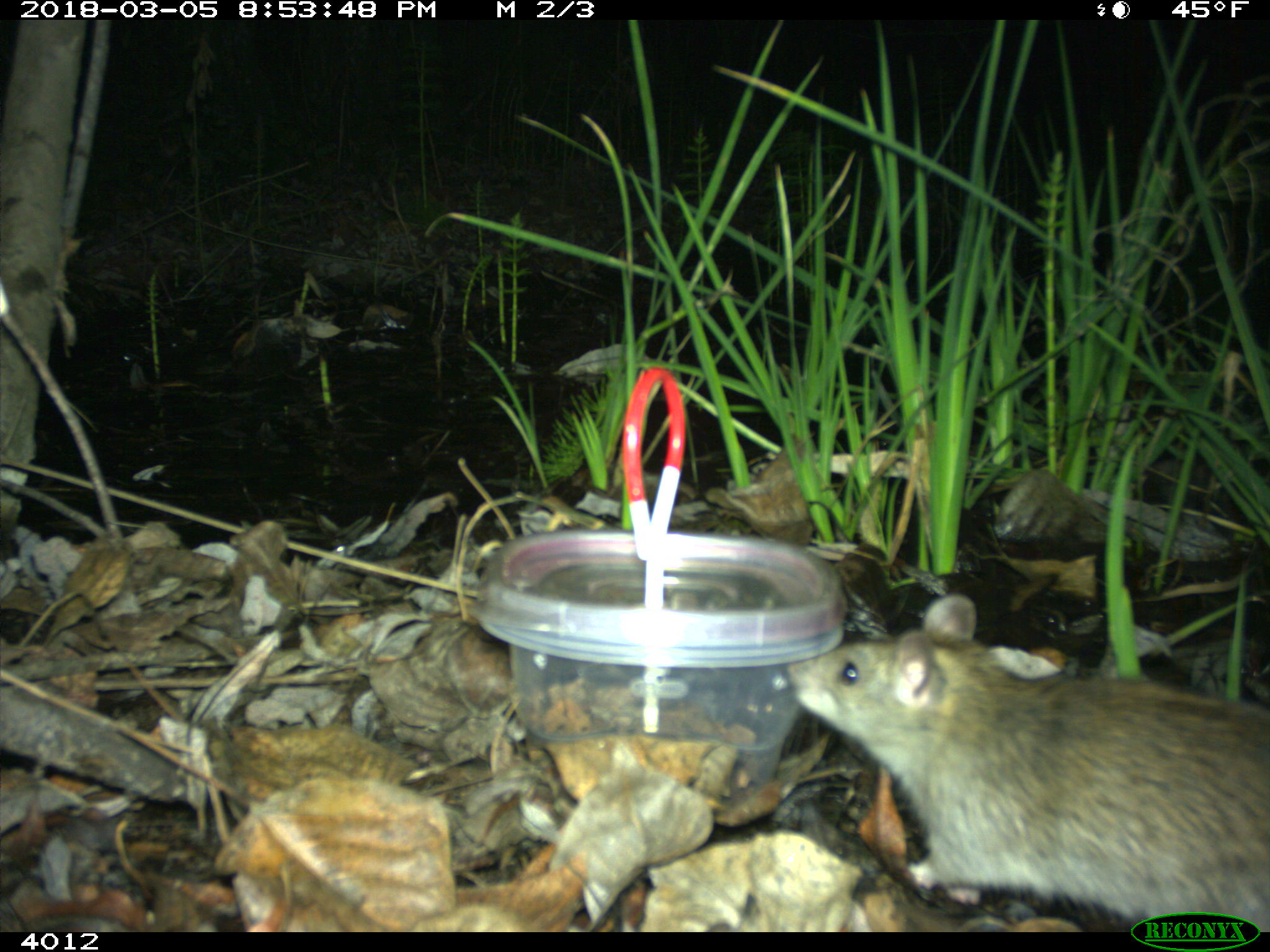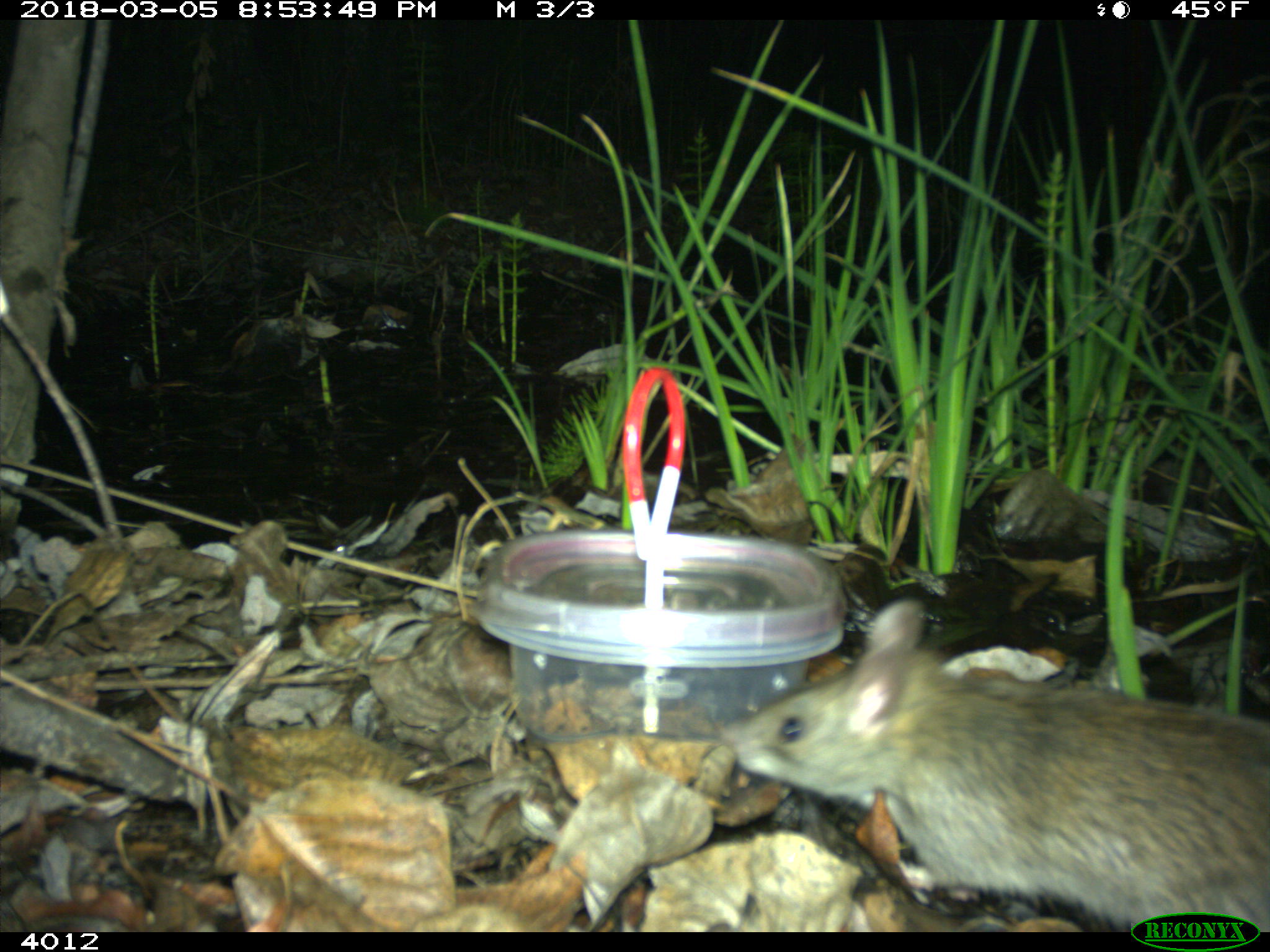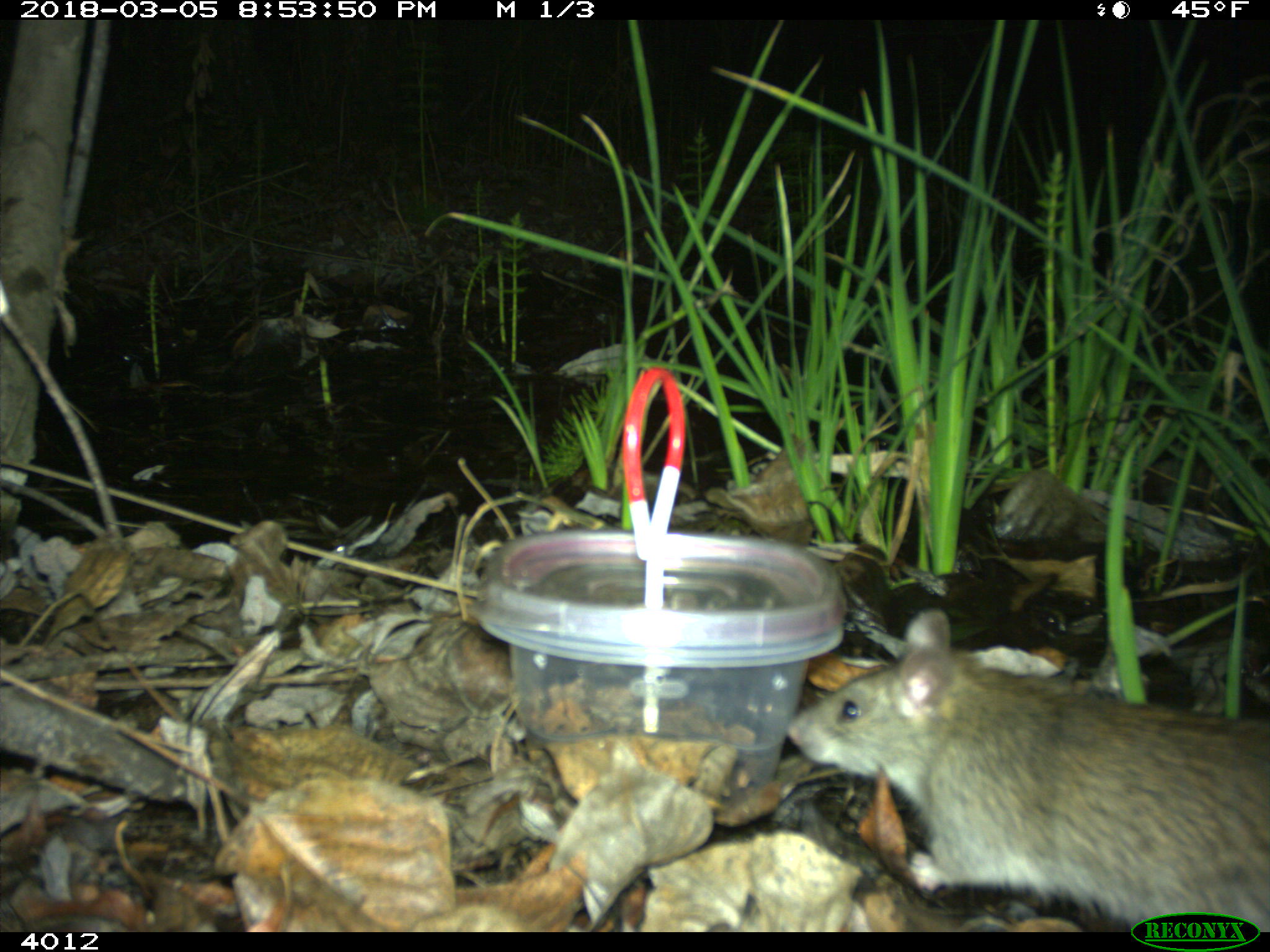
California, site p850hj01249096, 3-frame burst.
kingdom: Animalia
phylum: Chordata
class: Mammalia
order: Rodentia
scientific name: Rodentia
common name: rodent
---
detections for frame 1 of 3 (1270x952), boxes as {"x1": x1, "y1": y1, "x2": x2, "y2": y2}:
rodent: {"x1": 786, "y1": 591, "x2": 1269, "y2": 932}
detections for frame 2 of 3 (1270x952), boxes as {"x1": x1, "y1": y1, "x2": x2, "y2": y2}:
rodent: {"x1": 721, "y1": 597, "x2": 1269, "y2": 932}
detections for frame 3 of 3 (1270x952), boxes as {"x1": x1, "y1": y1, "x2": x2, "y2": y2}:
rodent: {"x1": 786, "y1": 609, "x2": 1269, "y2": 932}